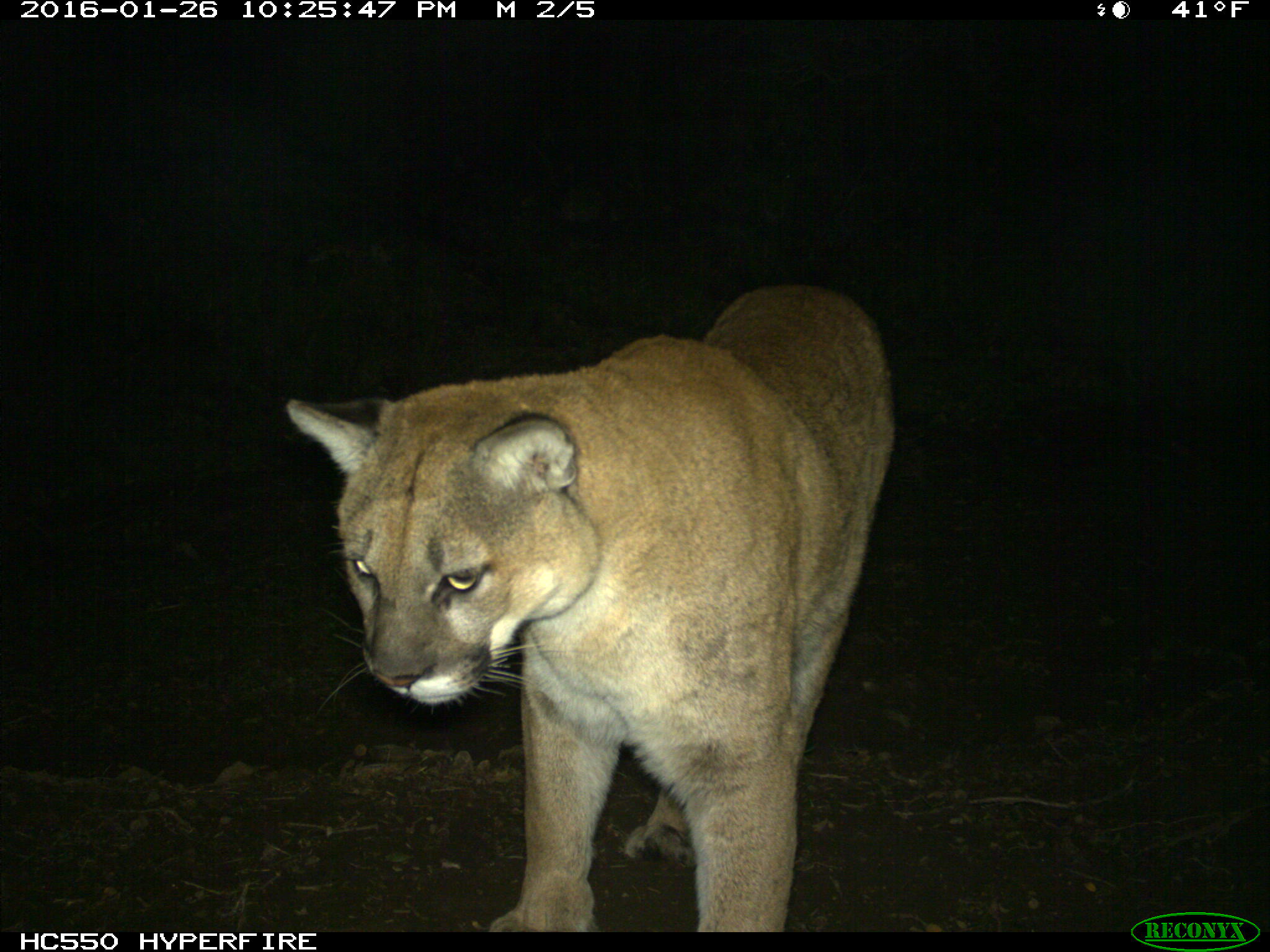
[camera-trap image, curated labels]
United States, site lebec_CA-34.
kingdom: Animalia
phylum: Chordata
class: Mammalia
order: Carnivora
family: Felidae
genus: Puma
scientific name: Puma concolor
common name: mountain lion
Puma concolor (mountain lion).